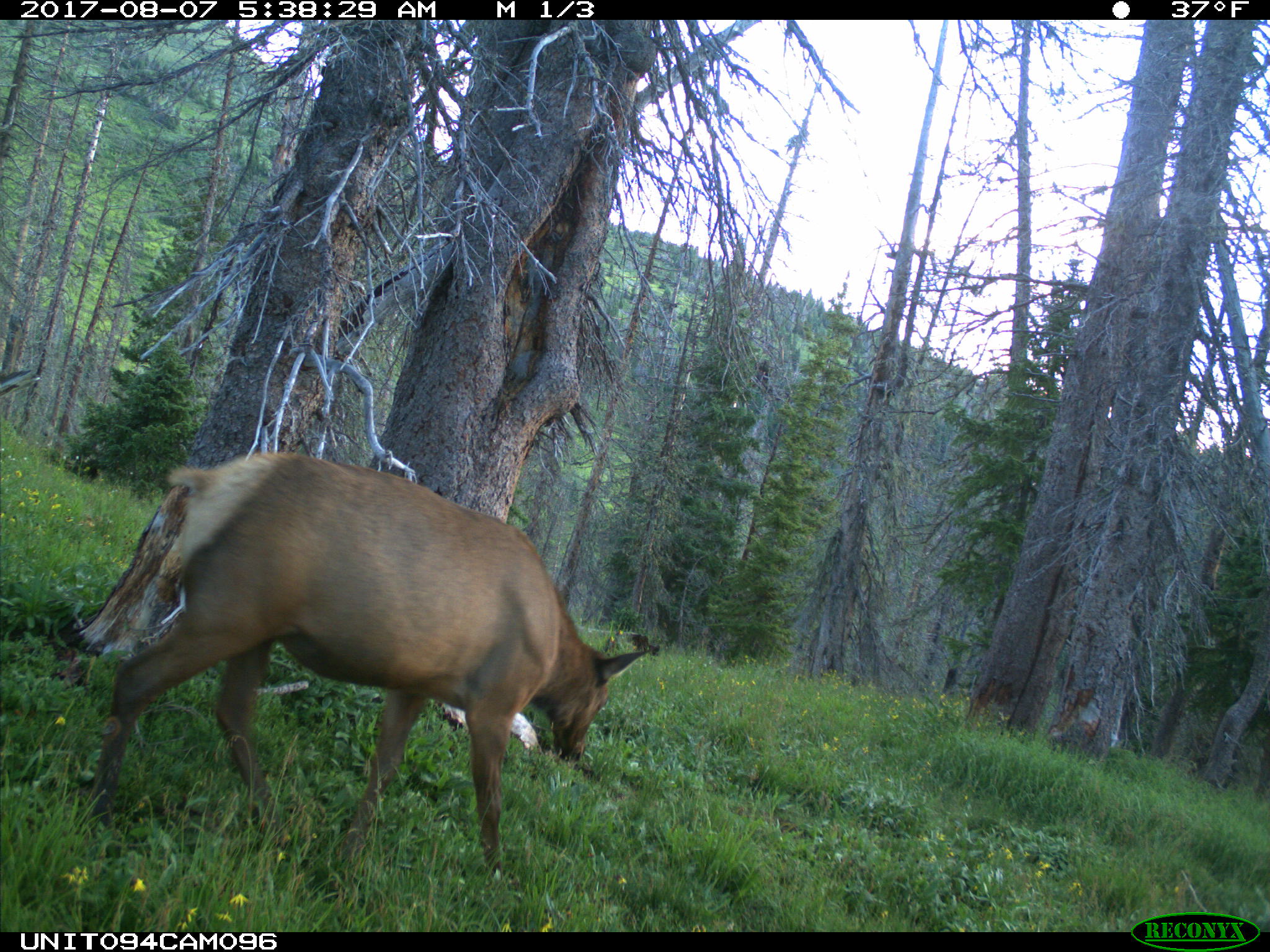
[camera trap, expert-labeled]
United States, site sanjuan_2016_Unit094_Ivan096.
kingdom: Animalia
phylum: Chordata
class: Mammalia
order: Artiodactyla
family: Cervidae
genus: Cervus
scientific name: Cervus elaphus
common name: red deer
Cervus elaphus (red deer).